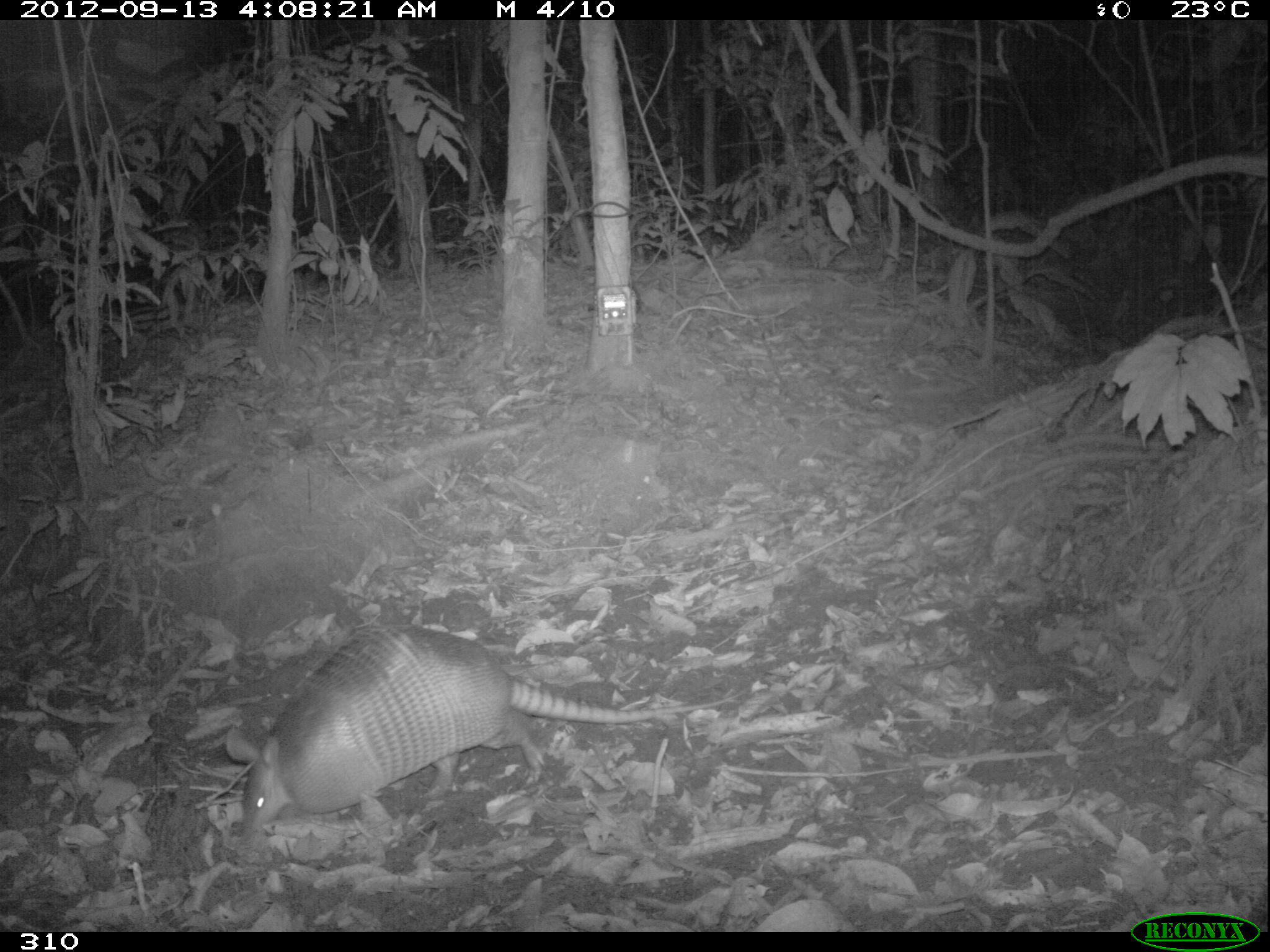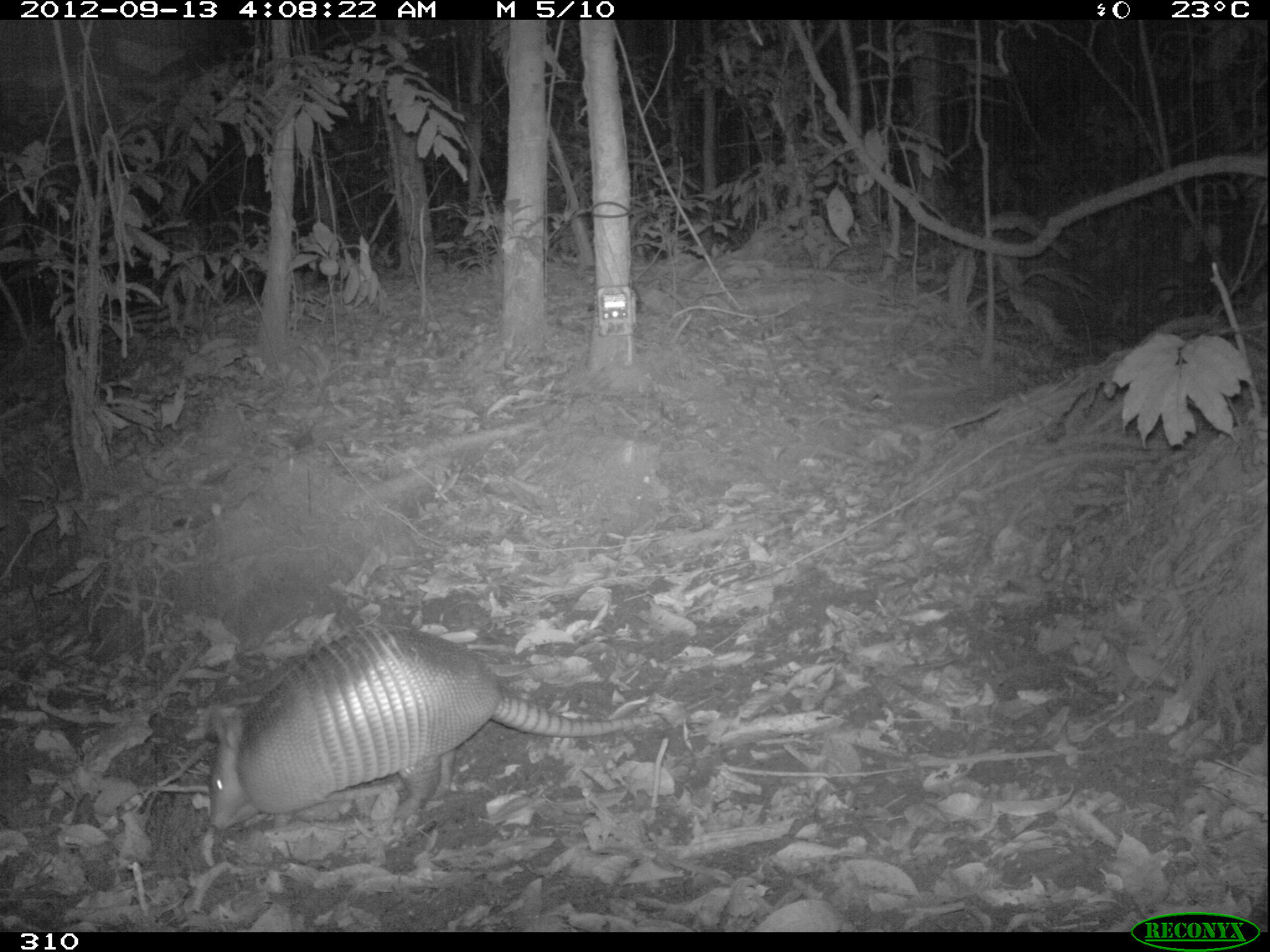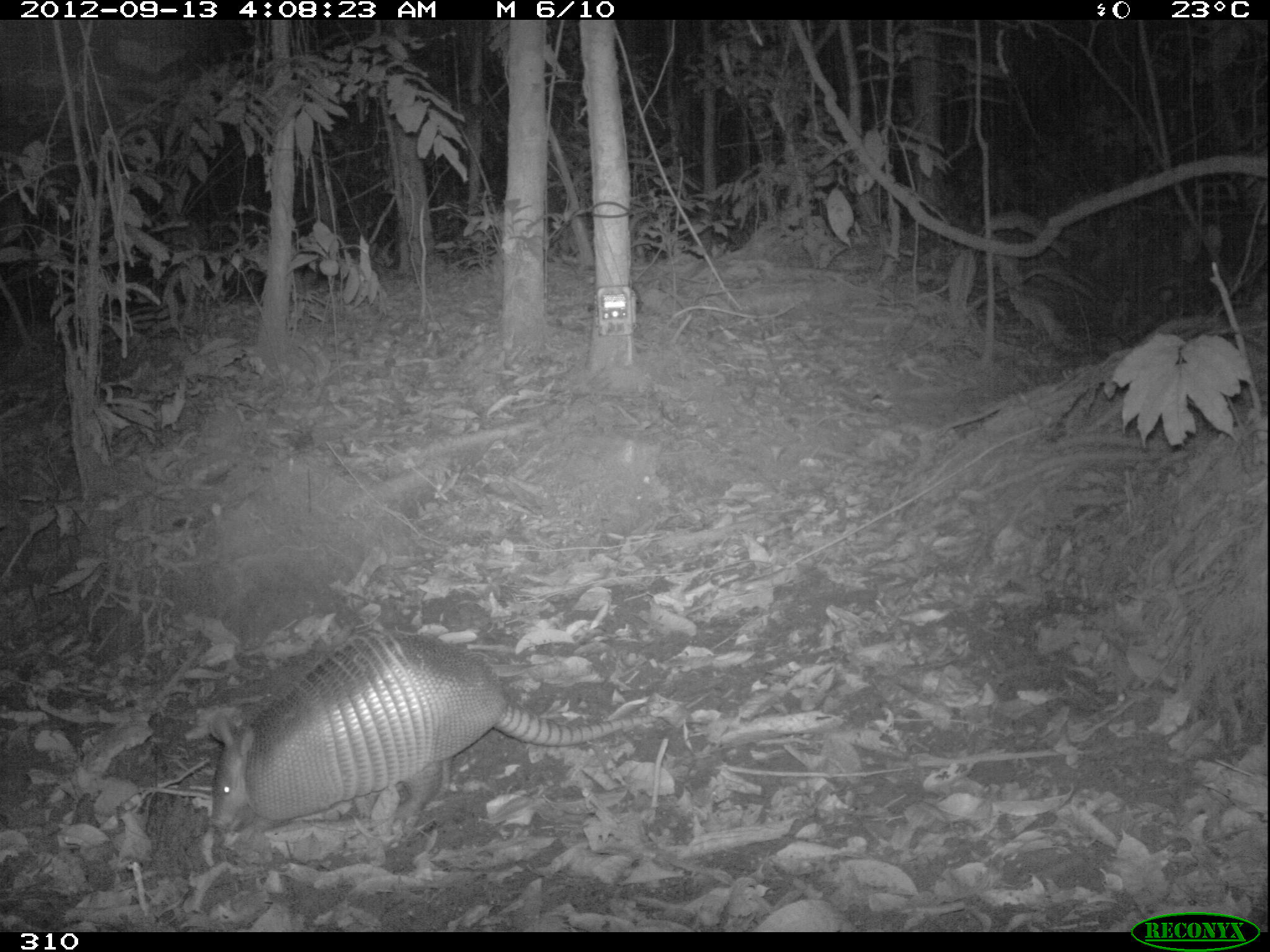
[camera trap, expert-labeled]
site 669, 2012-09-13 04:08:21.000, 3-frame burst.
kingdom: Animalia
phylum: Chordata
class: Mammalia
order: Cingulata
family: Dasypodidae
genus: Dasypus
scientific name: Dasypus novemcinctus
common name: nine-banded armadillo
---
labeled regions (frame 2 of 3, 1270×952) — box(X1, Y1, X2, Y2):
dasypus novemcinctus: box(205, 623, 648, 826)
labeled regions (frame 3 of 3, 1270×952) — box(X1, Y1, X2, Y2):
dasypus novemcinctus: box(211, 629, 657, 827)